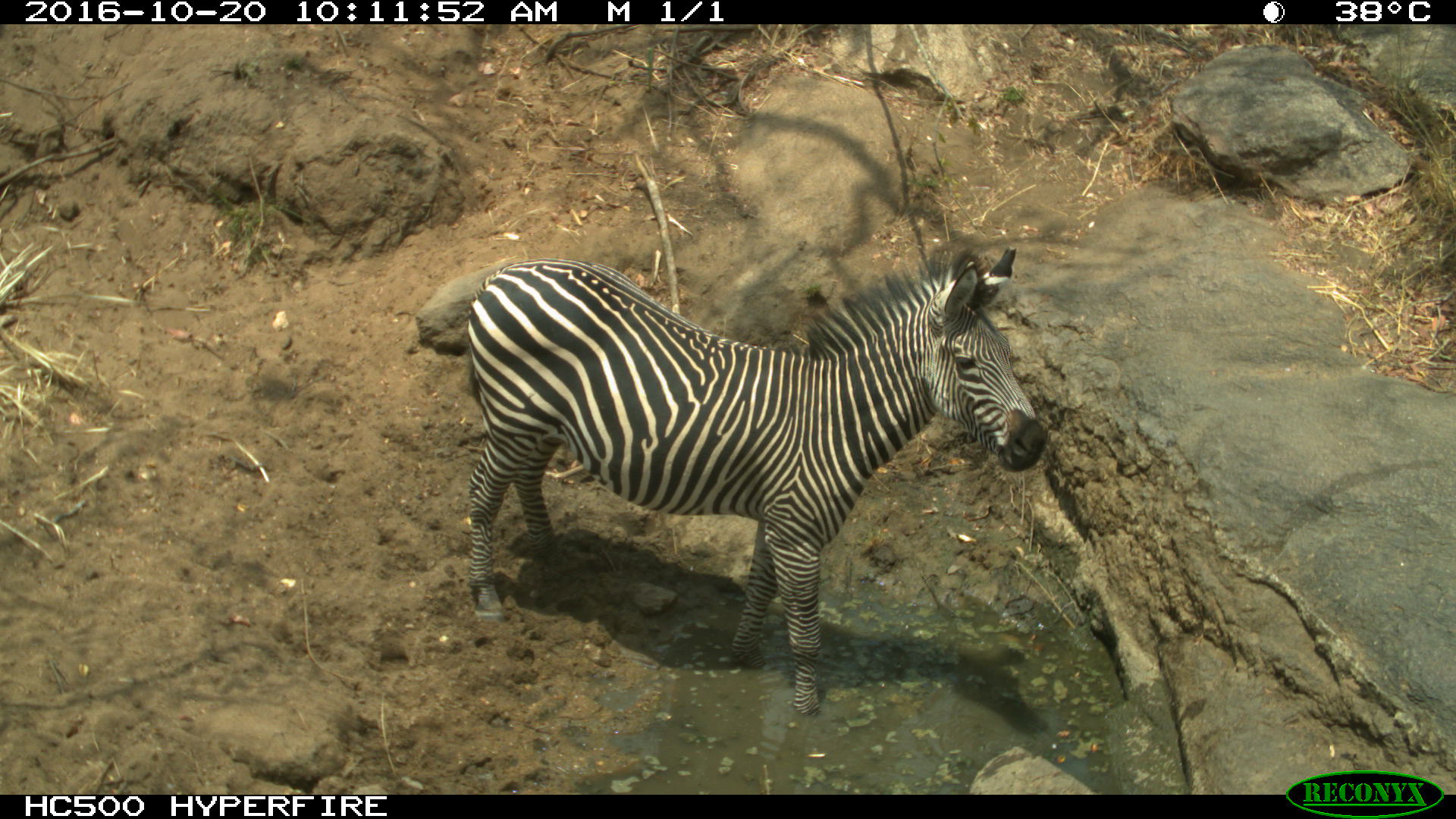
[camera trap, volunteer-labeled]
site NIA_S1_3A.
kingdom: Animalia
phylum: Chordata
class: Mammalia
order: Perissodactyla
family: Equidae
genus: Equus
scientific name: Equus quagga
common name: plains zebra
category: zebraplains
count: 1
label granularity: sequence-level